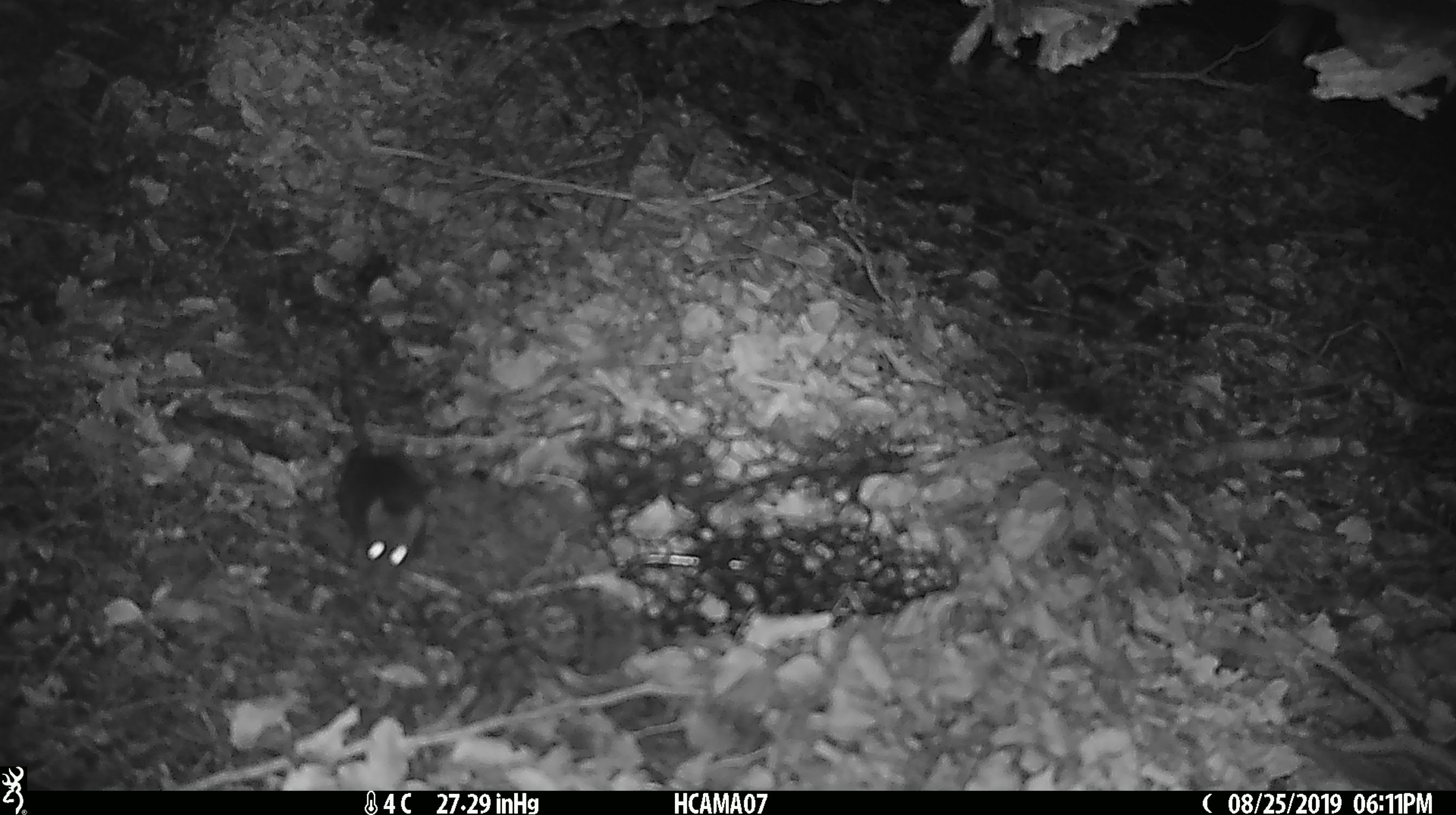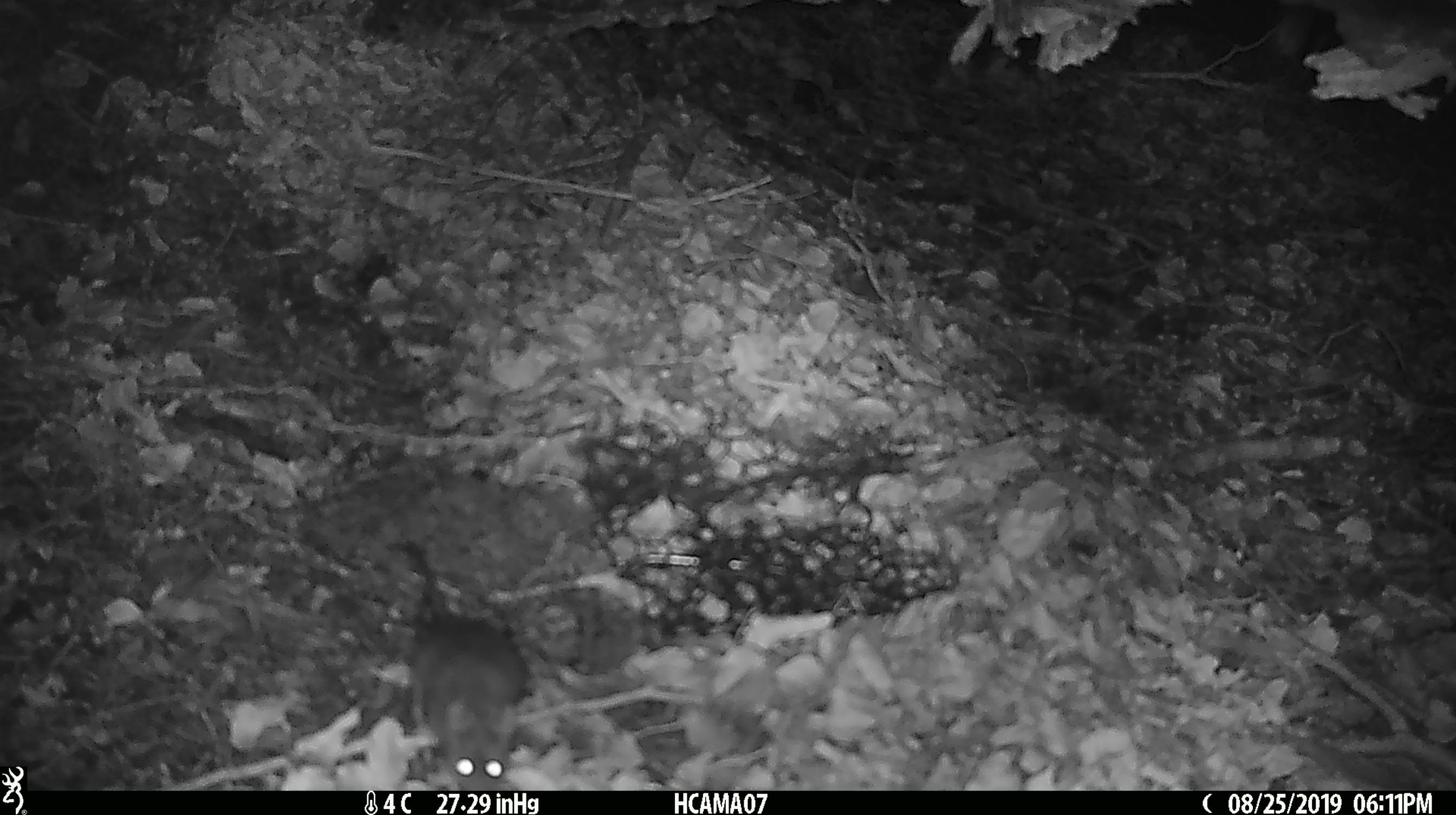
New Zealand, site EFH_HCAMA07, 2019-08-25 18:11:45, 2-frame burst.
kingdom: Animalia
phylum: Chordata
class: Mammalia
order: Rodentia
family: Muridae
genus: Mus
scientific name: Mus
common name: mouse